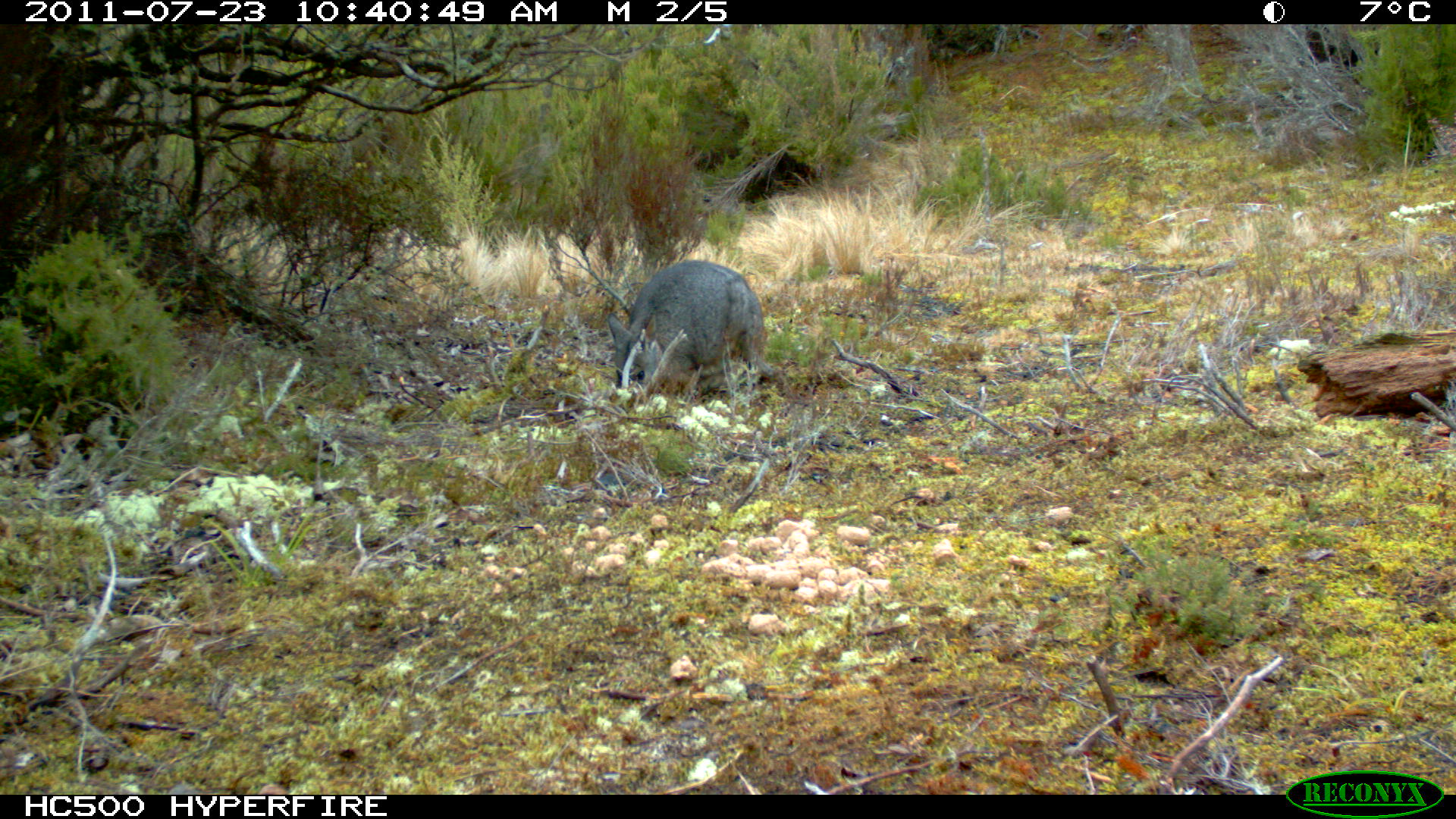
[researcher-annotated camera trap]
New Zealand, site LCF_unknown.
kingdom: Animalia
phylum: Chordata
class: Mammalia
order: Diprotodontia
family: Macropodidae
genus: Notamacropus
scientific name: Notamacropus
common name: wallaby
Wallaby (Notamacropus).